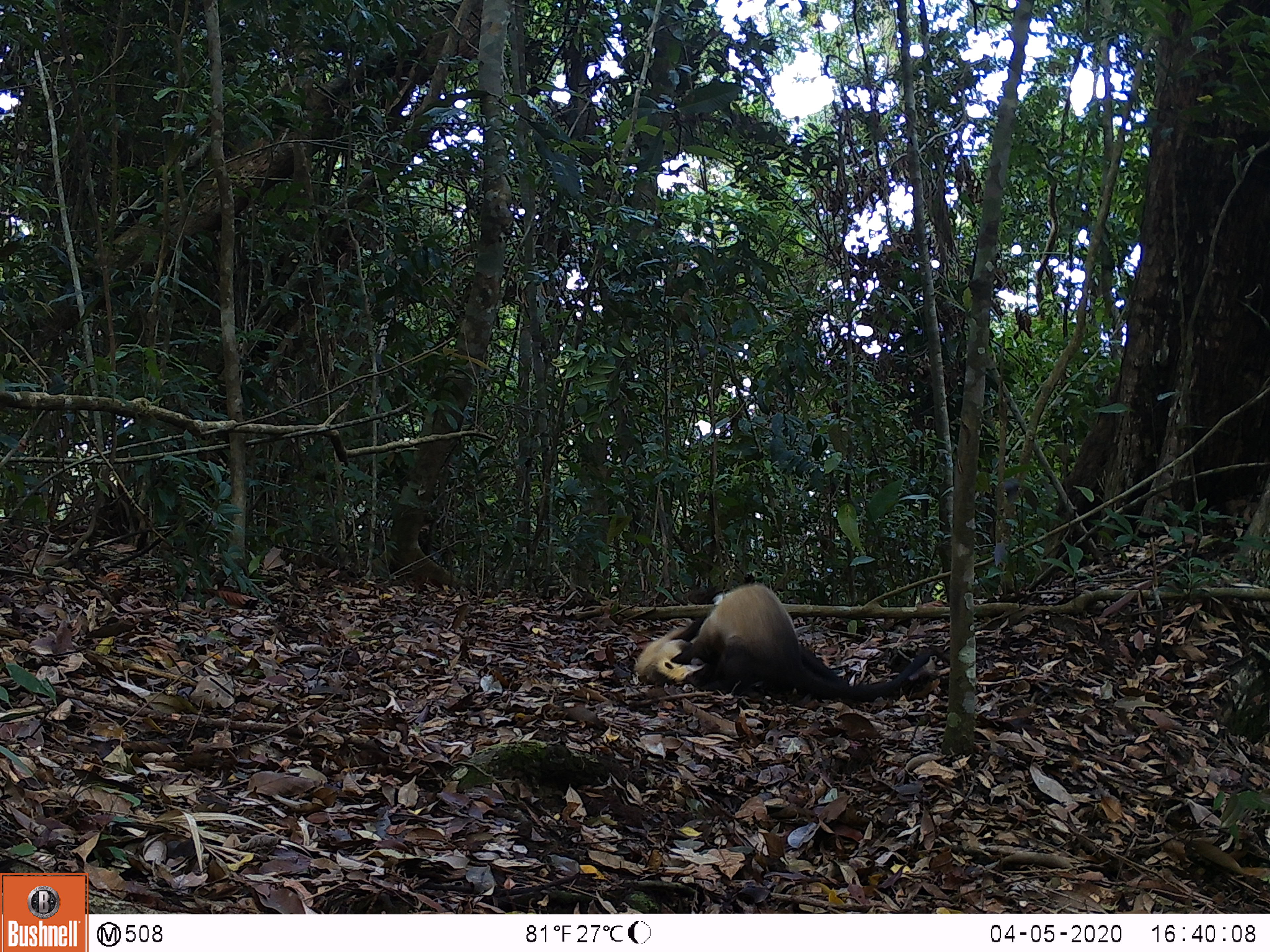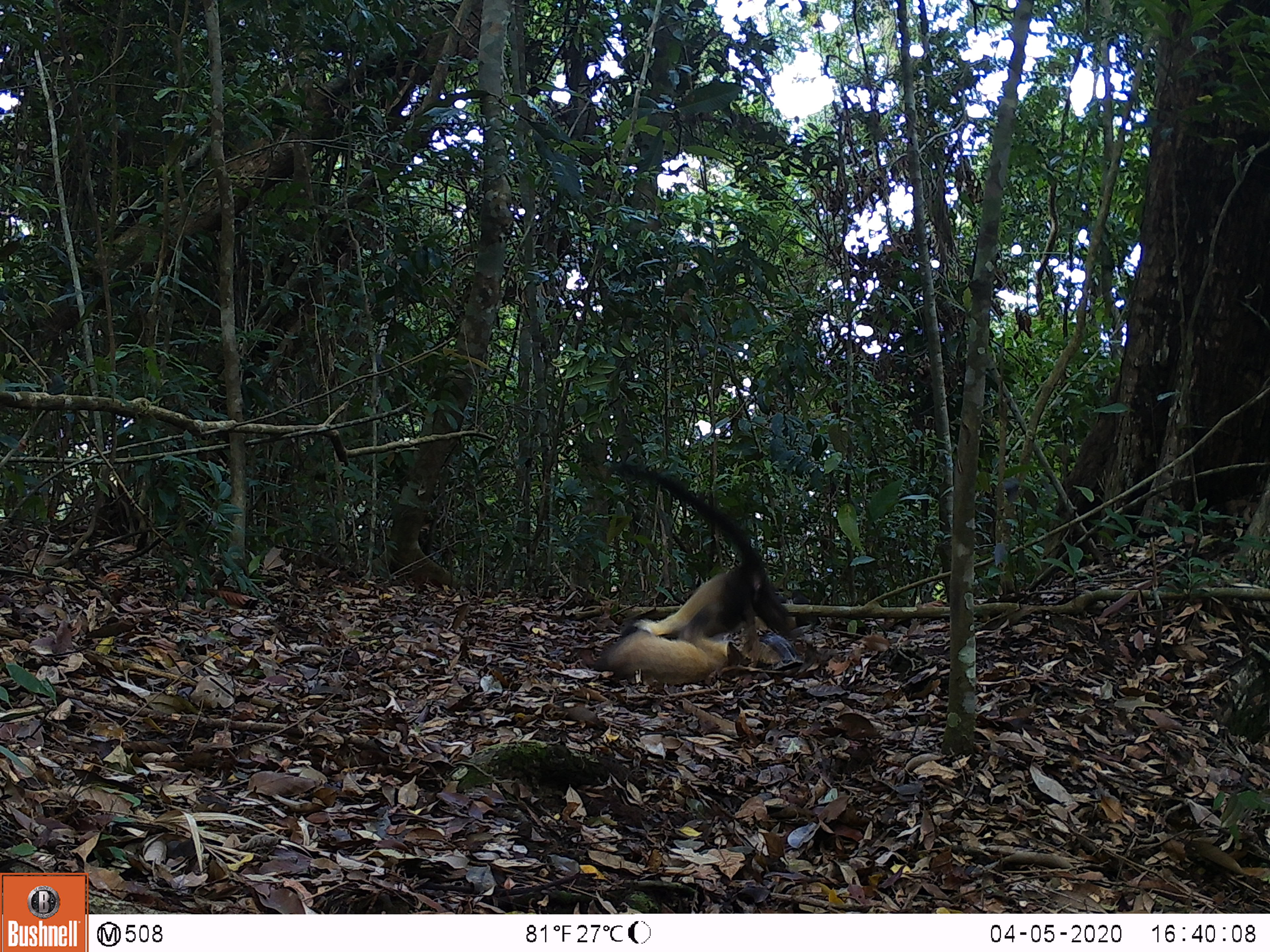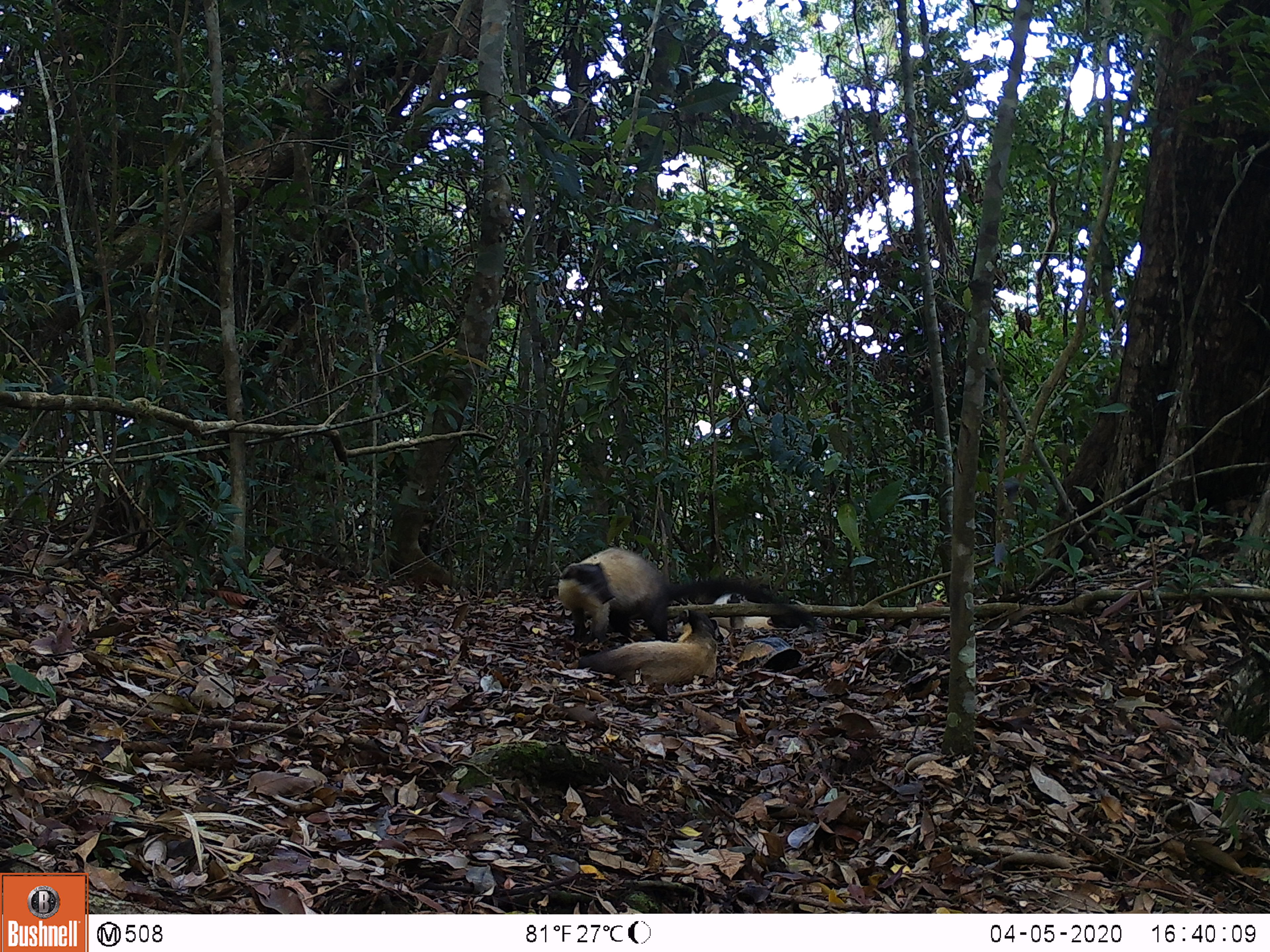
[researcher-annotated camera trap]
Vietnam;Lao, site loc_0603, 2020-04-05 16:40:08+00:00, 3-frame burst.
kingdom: Animalia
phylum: Chordata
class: Mammalia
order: Carnivora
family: Mustelidae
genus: Martes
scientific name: Martes flavigula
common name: yellow-throated marten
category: yellow throated marten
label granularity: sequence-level